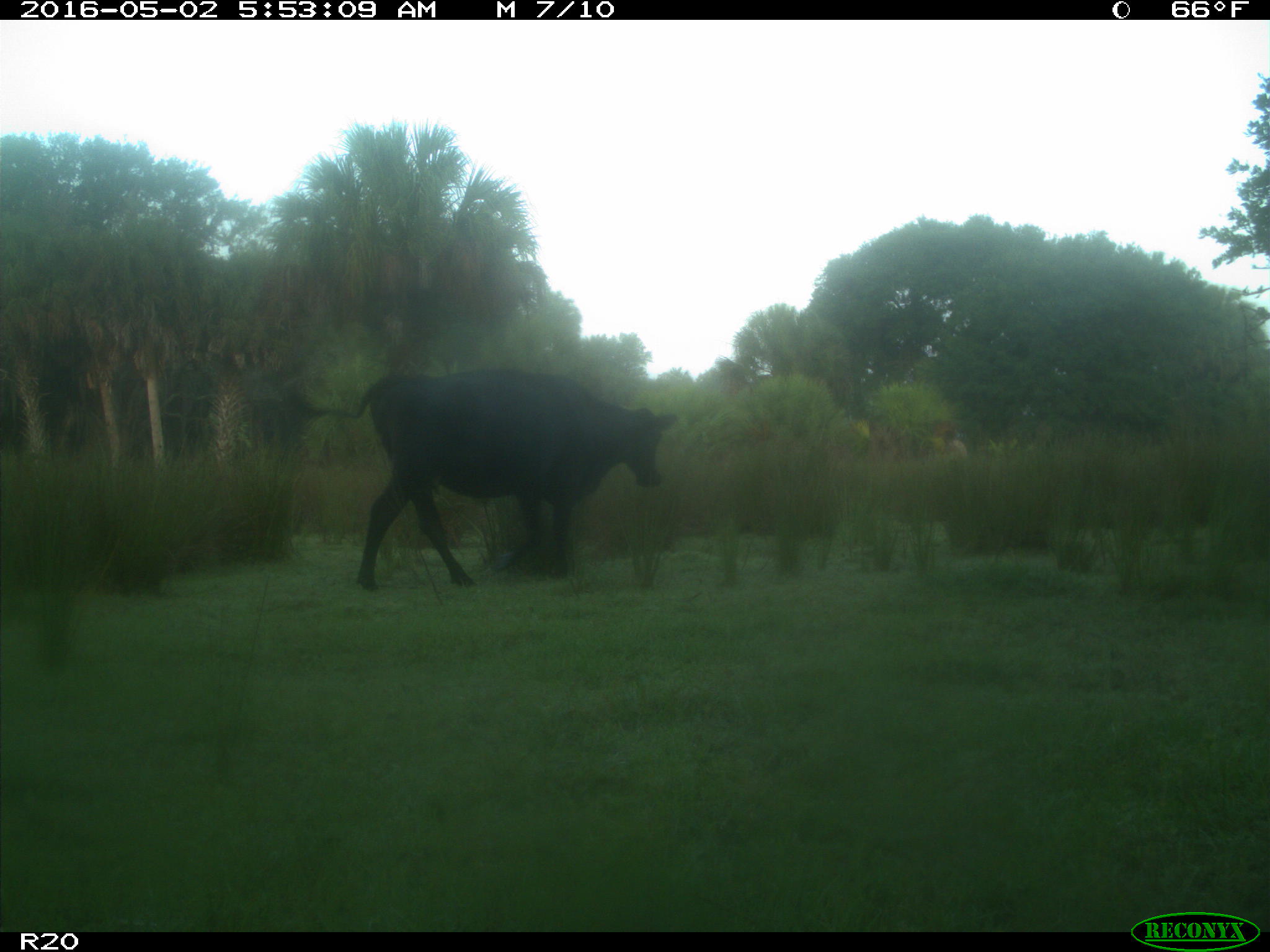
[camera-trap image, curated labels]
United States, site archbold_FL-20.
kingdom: Animalia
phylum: Chordata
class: Mammalia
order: Artiodactyla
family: Bovidae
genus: Bos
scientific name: Bos taurus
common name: domestic cow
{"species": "Bos taurus (domestic cow)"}